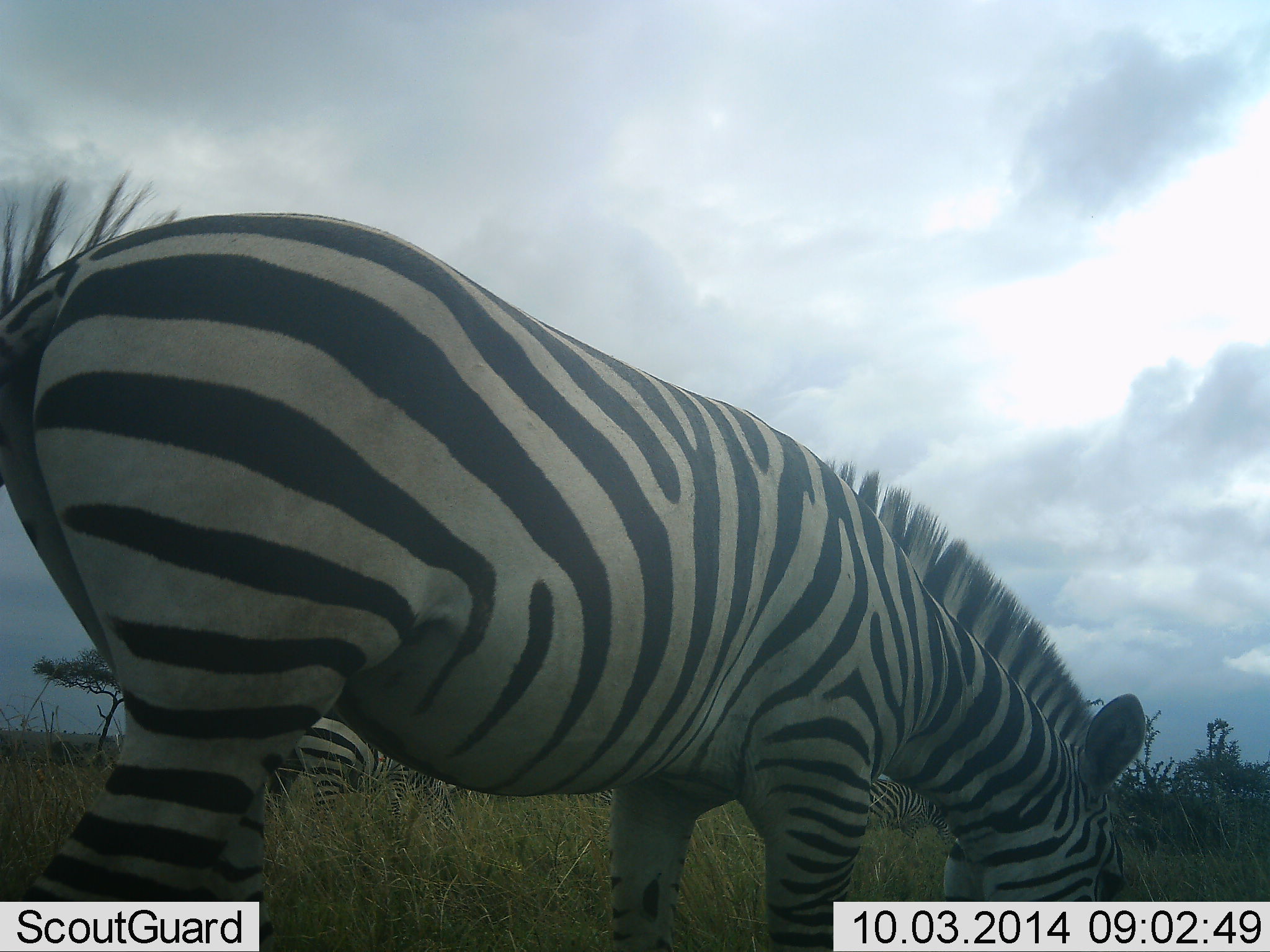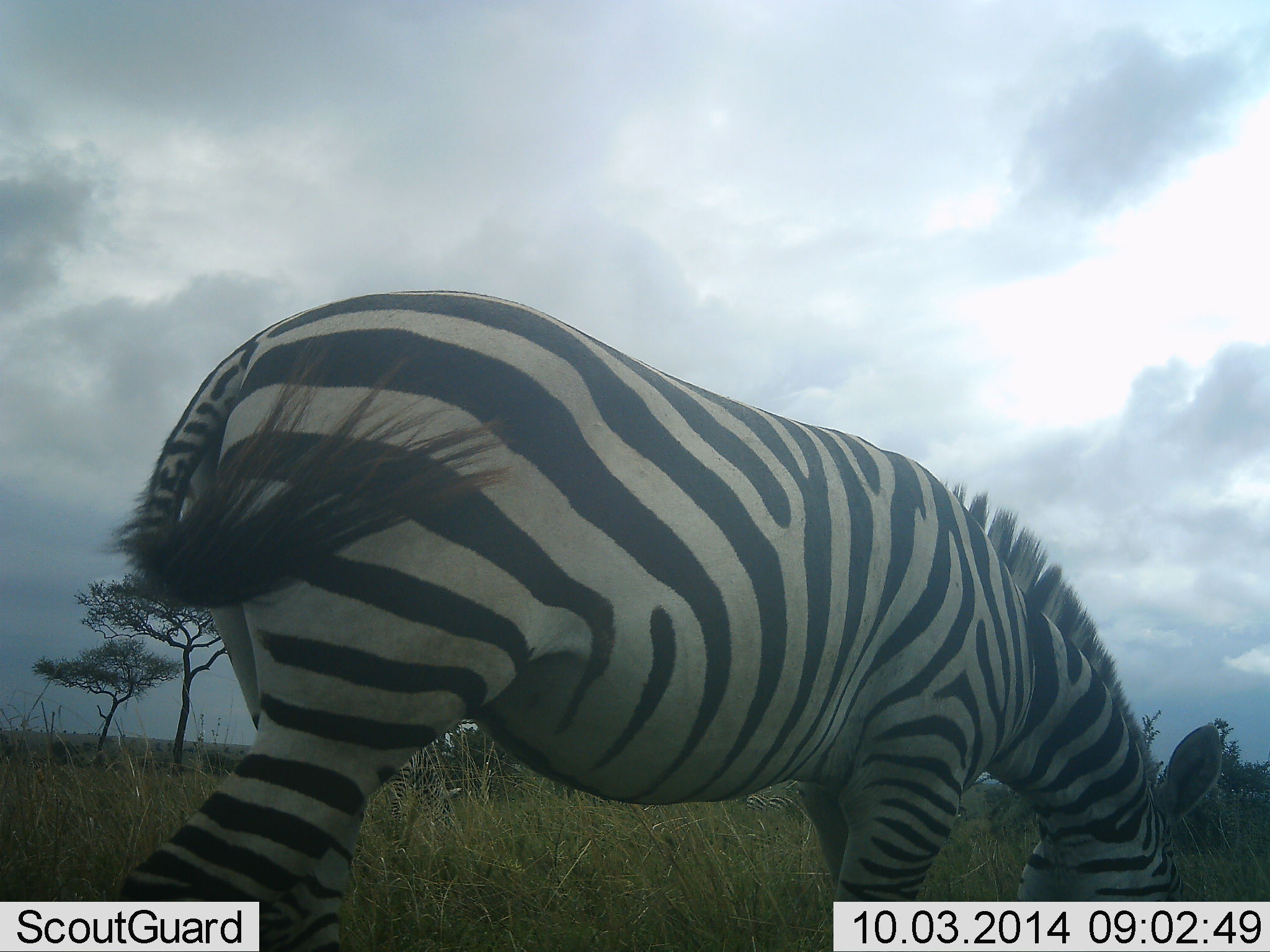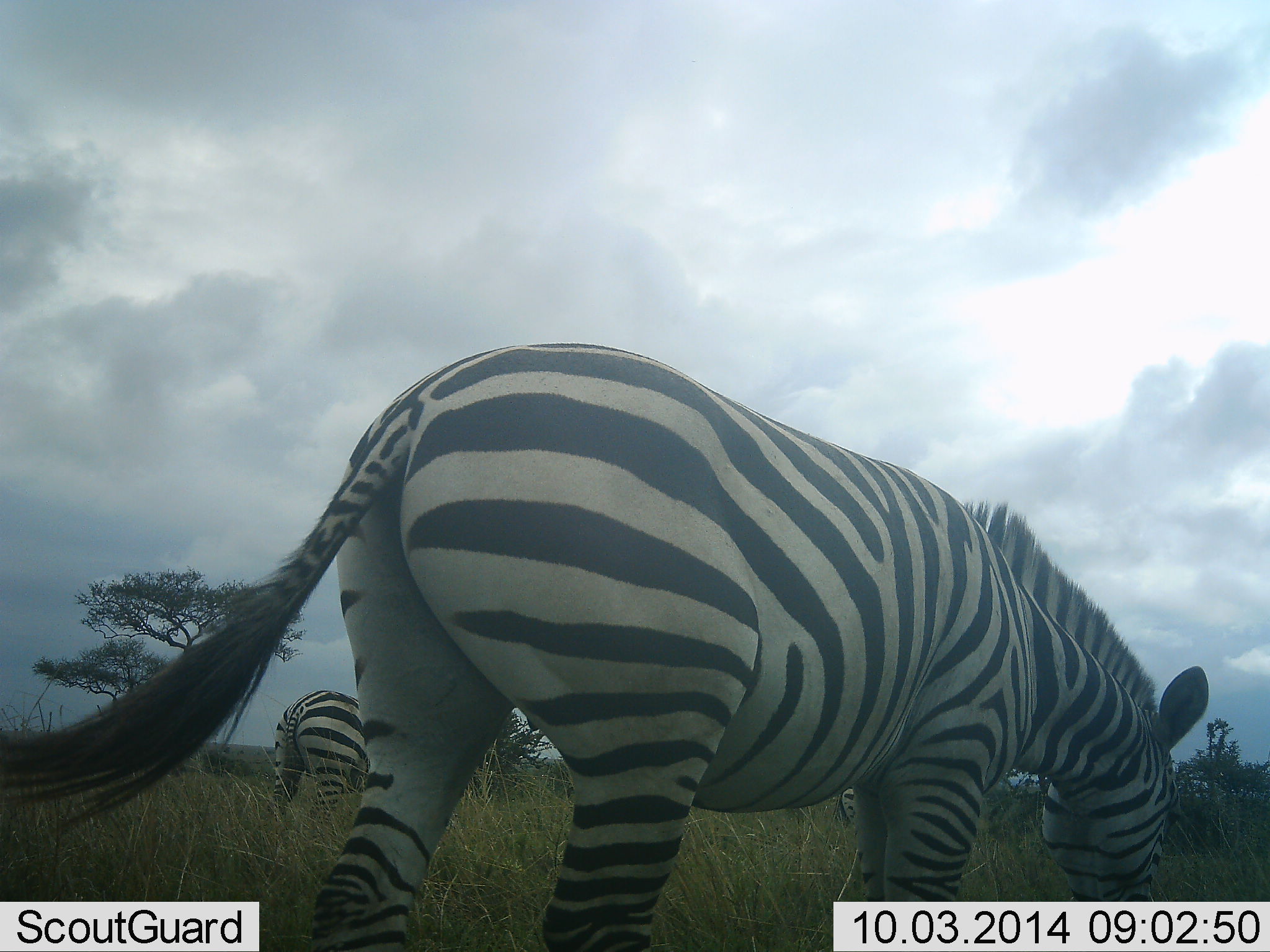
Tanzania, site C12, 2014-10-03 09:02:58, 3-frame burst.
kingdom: Animalia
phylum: Chordata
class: Mammalia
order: Perissodactyla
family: Equidae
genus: Equus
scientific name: Equus quagga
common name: plains zebra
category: zebra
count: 2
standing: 10%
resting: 0%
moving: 30%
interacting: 0%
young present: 0%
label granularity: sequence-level